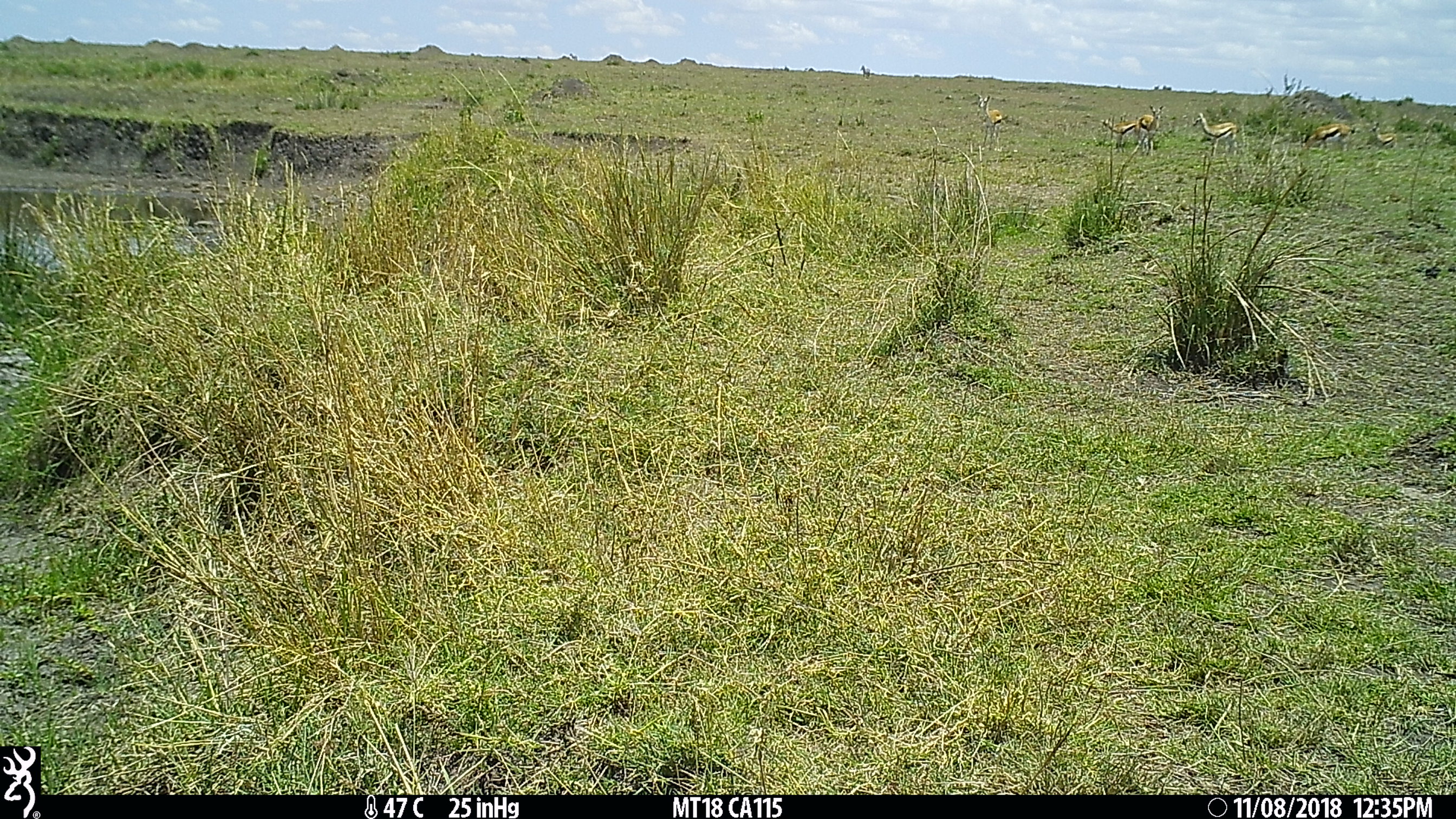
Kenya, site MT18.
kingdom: Animalia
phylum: Chordata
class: Mammalia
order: Artiodactyla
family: Bovidae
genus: Eudorcas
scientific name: Eudorcas thomsonii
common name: thomon's gazelle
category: gazelle thomsons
Gazelle thomsons (thomon's gazelle) (Eudorcas thomsonii).